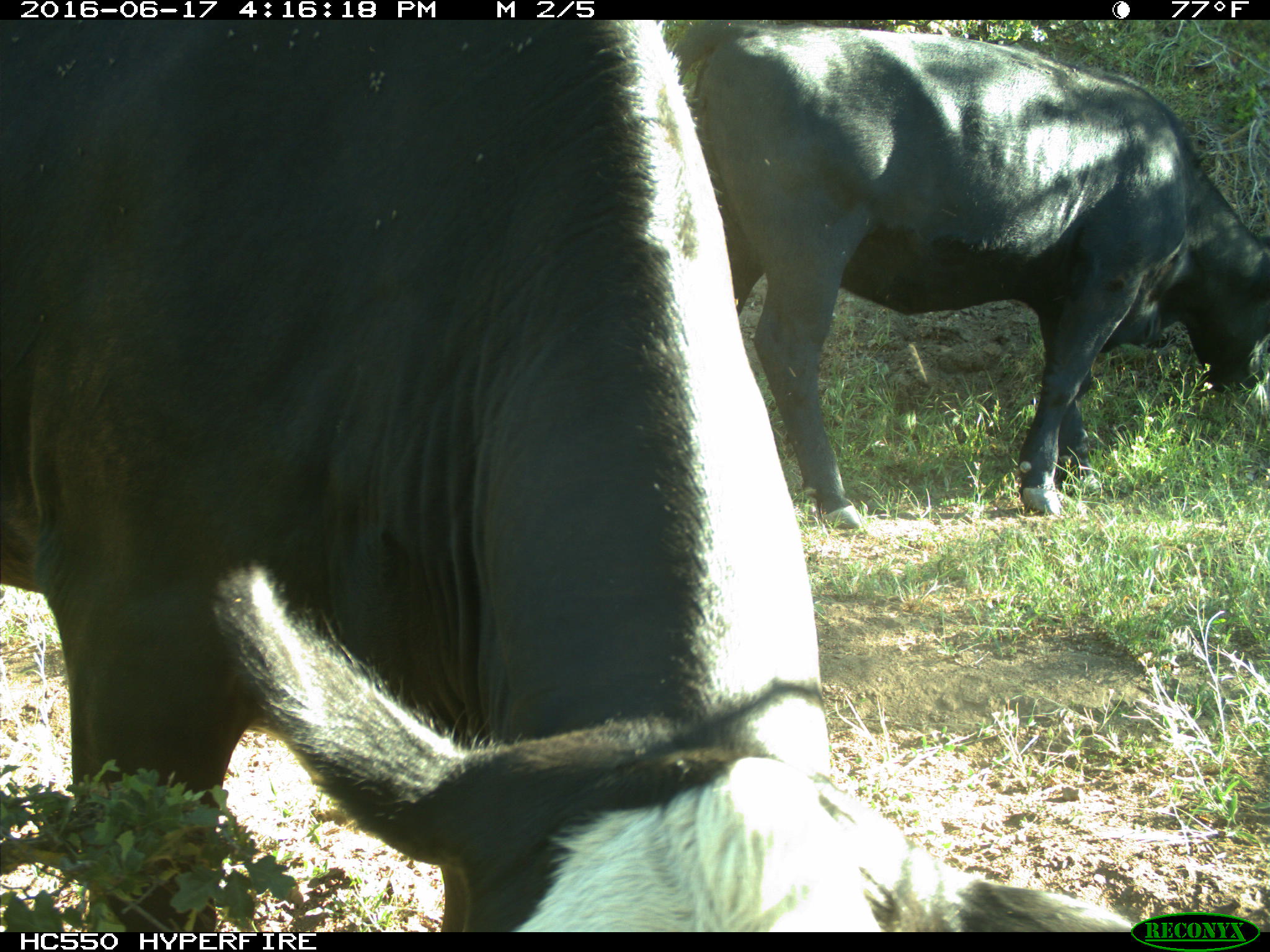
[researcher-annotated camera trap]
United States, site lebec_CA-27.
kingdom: Animalia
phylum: Chordata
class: Mammalia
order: Artiodactyla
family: Bovidae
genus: Bos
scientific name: Bos taurus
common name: domestic cow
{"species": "Bos taurus (domestic cow)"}